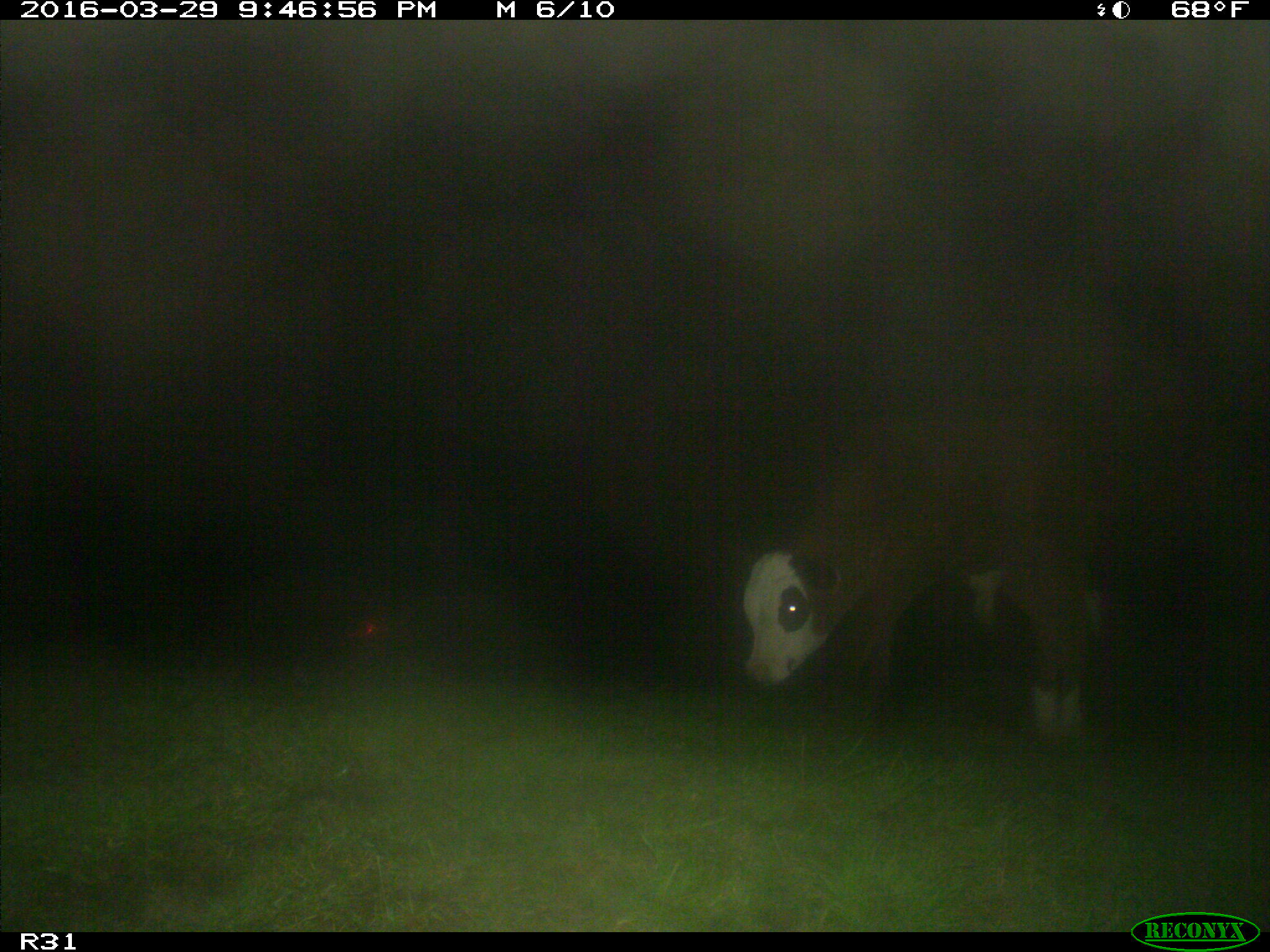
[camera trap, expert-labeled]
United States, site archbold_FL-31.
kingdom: Animalia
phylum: Chordata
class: Mammalia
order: Artiodactyla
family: Bovidae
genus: Bos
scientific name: Bos taurus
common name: domestic cow